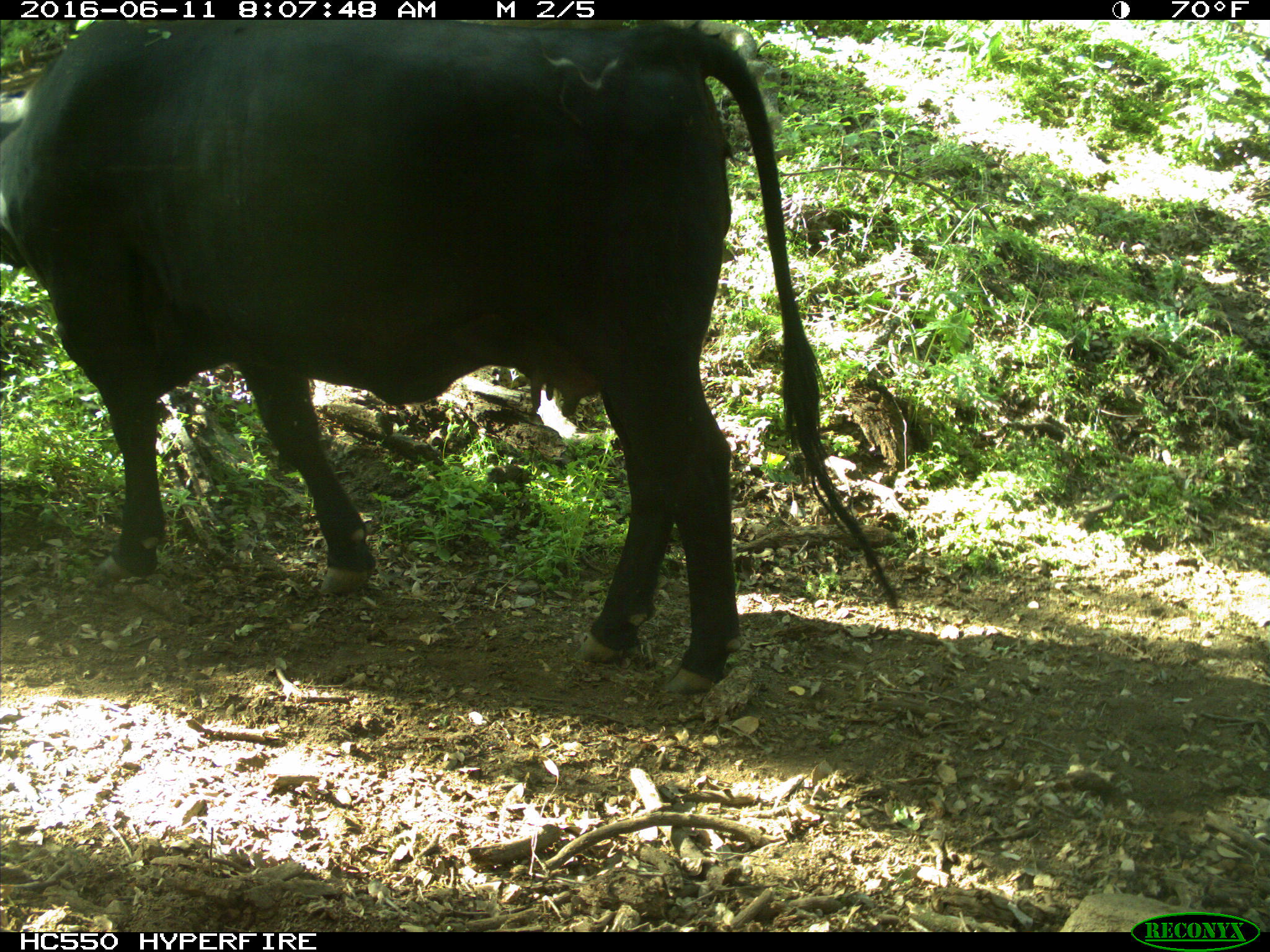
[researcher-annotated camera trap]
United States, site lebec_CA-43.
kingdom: Animalia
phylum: Chordata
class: Mammalia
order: Artiodactyla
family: Bovidae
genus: Bos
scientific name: Bos taurus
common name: domestic cow